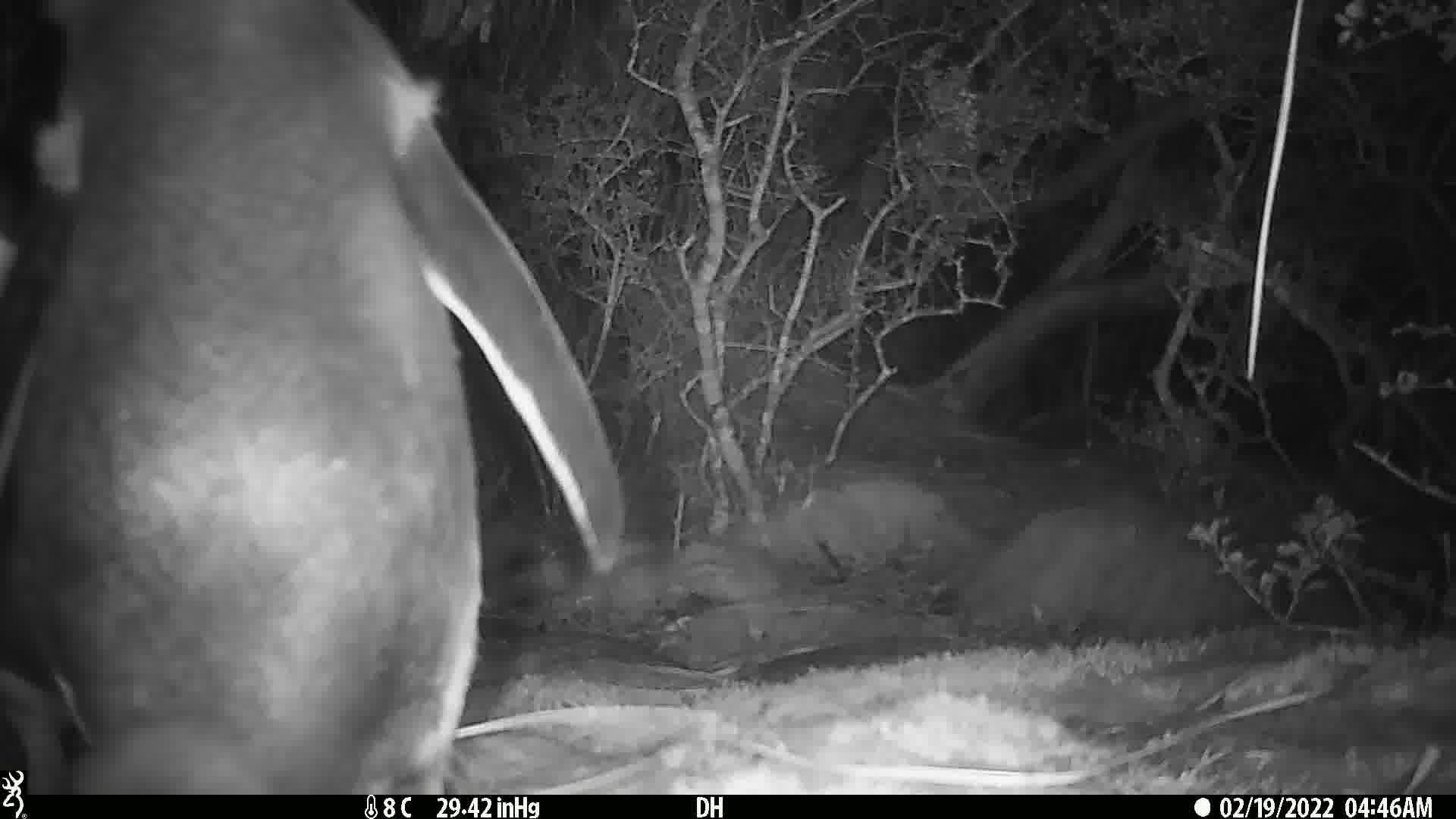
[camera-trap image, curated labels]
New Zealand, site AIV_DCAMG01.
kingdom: Animalia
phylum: Chordata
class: Aves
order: Sphenisciformes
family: Spheniscidae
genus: Megadyptes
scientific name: Megadyptes antipodes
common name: yellow-eyed penguin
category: yellow eyed penguin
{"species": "yellow eyed penguin (yellow-eyed penguin) (Megadyptes antipodes)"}